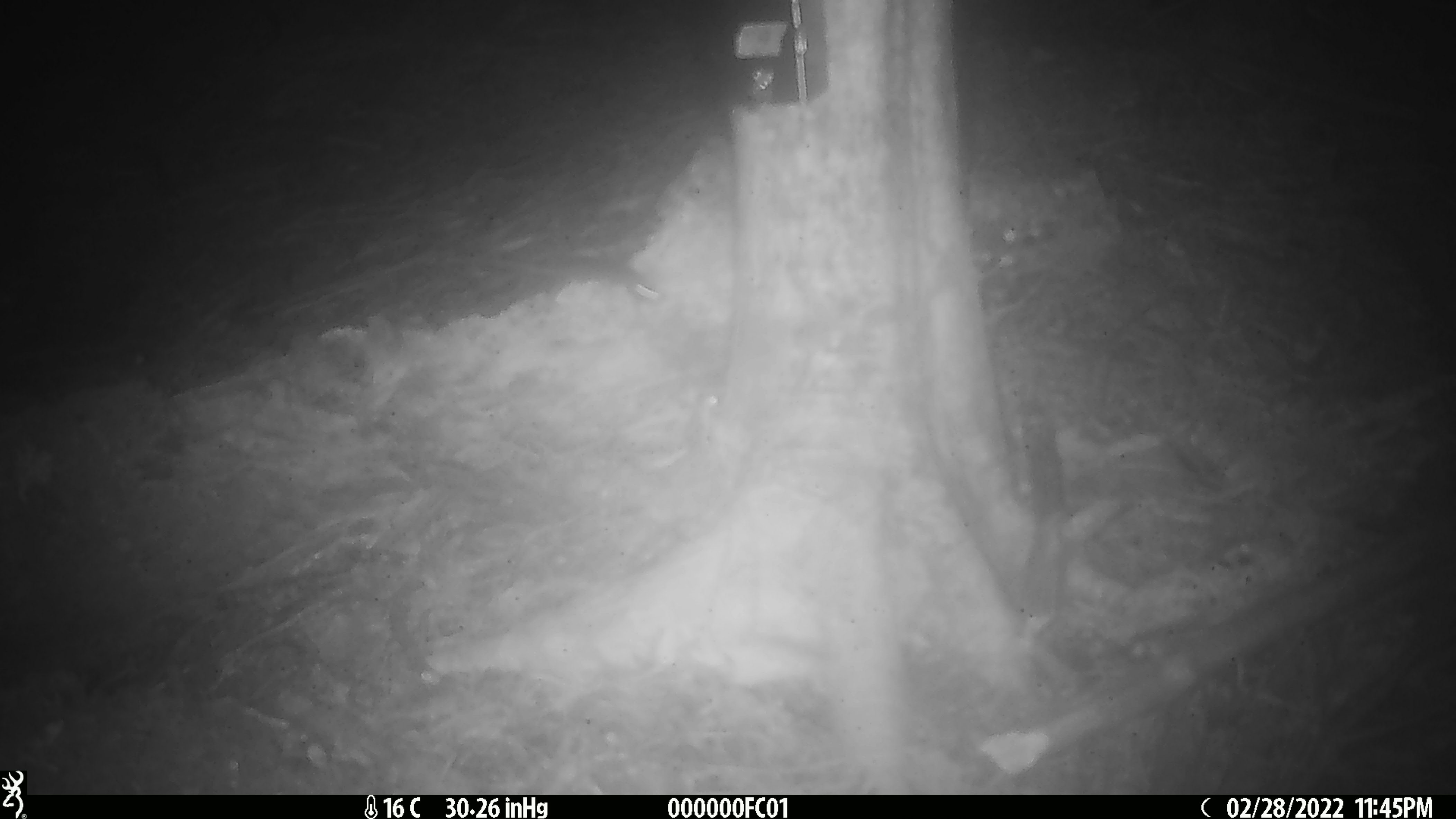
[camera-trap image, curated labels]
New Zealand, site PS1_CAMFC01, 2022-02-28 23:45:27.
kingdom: Animalia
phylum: Chordata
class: Mammalia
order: Rodentia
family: Muridae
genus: Mus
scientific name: Mus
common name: mouse